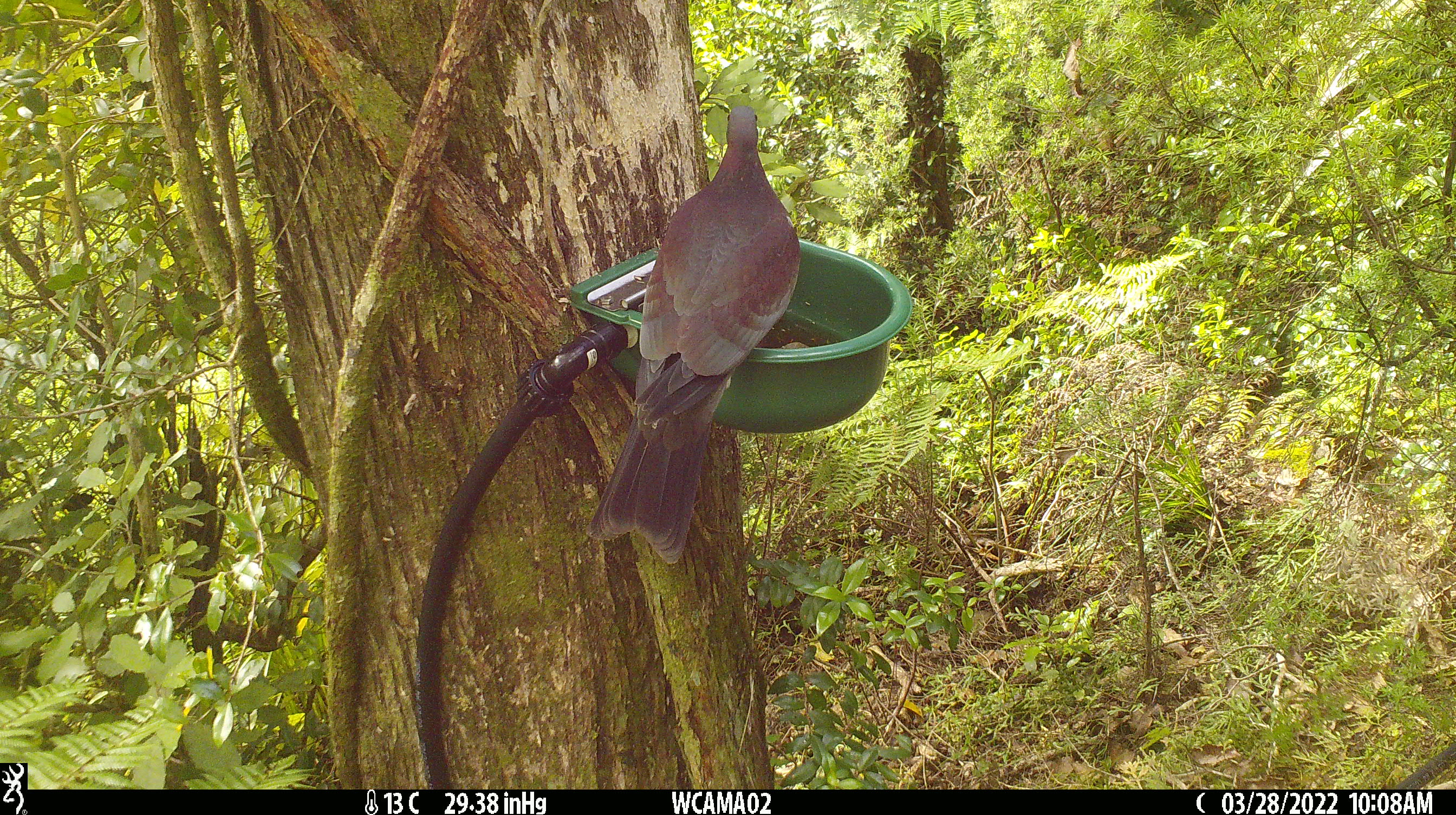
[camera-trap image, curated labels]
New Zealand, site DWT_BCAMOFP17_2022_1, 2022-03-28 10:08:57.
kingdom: Animalia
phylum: Chordata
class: Aves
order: Columbiformes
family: Columbidae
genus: Hemiphaga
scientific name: Hemiphaga novaeseelandiae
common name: new zealand pigeon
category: kereru